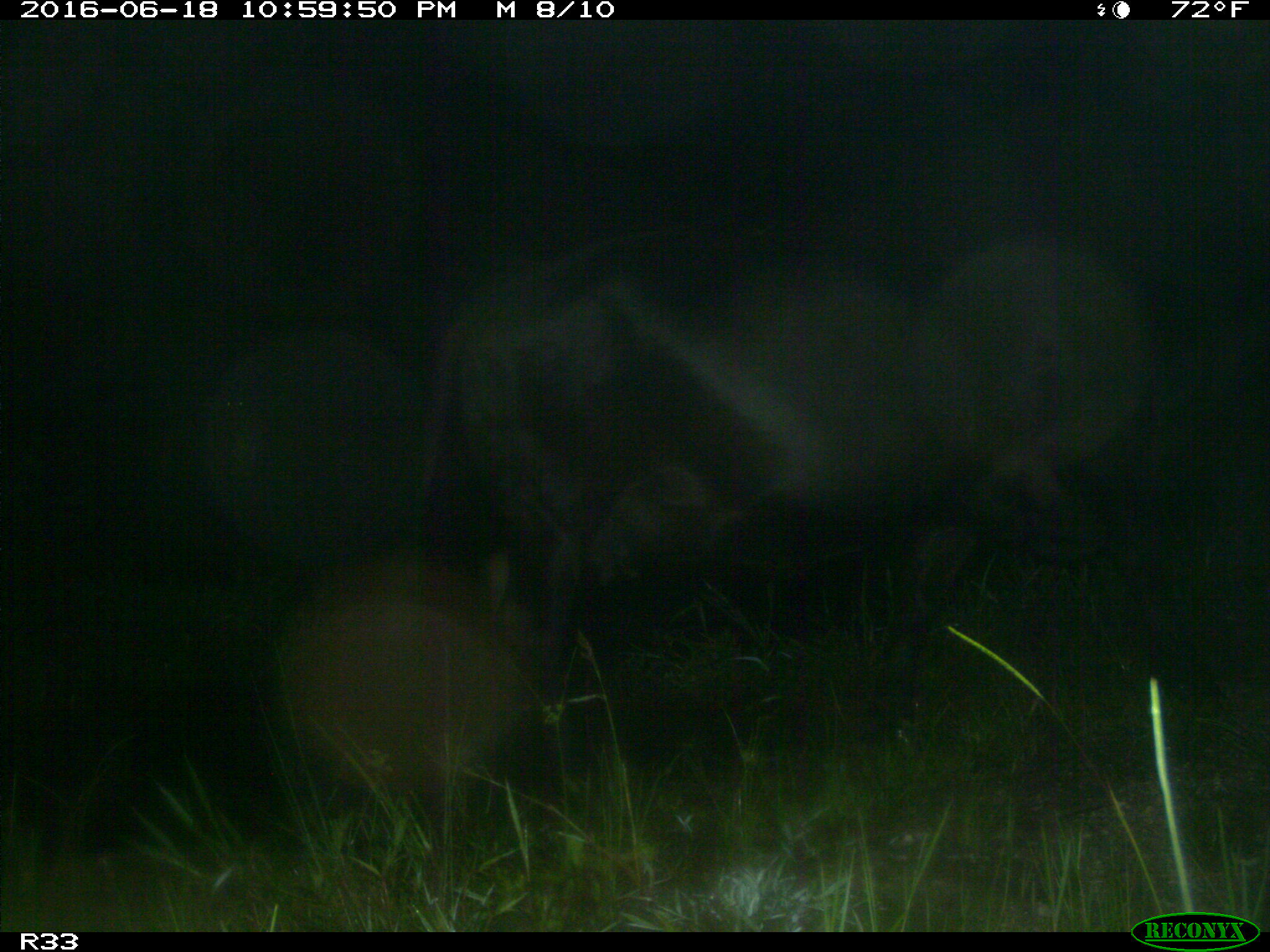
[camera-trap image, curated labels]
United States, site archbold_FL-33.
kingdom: Animalia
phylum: Chordata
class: Mammalia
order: Artiodactyla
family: Bovidae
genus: Bos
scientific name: Bos taurus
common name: domestic cow